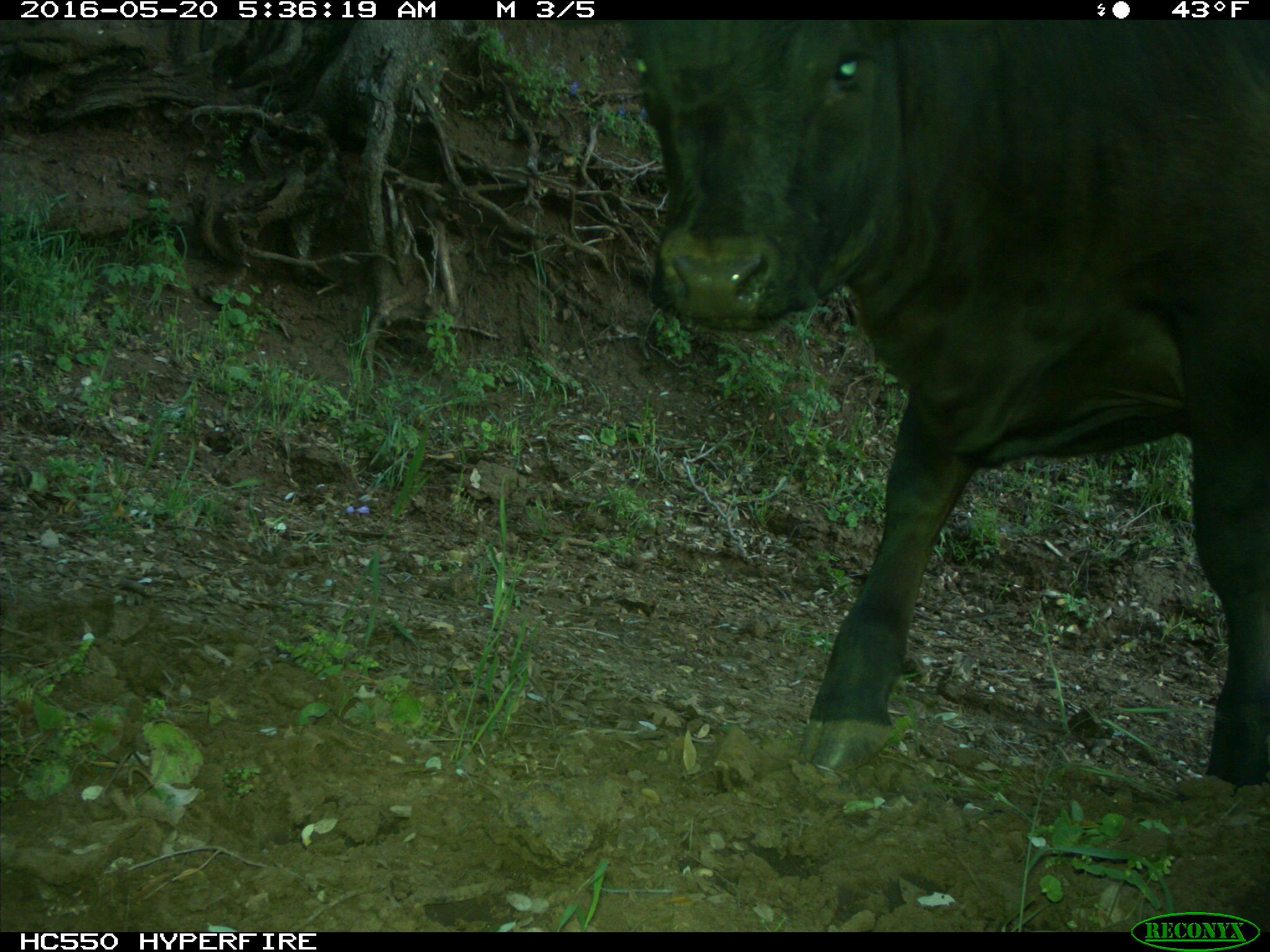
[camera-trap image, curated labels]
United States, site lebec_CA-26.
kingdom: Animalia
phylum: Chordata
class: Mammalia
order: Artiodactyla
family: Bovidae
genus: Bos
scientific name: Bos taurus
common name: domestic cow